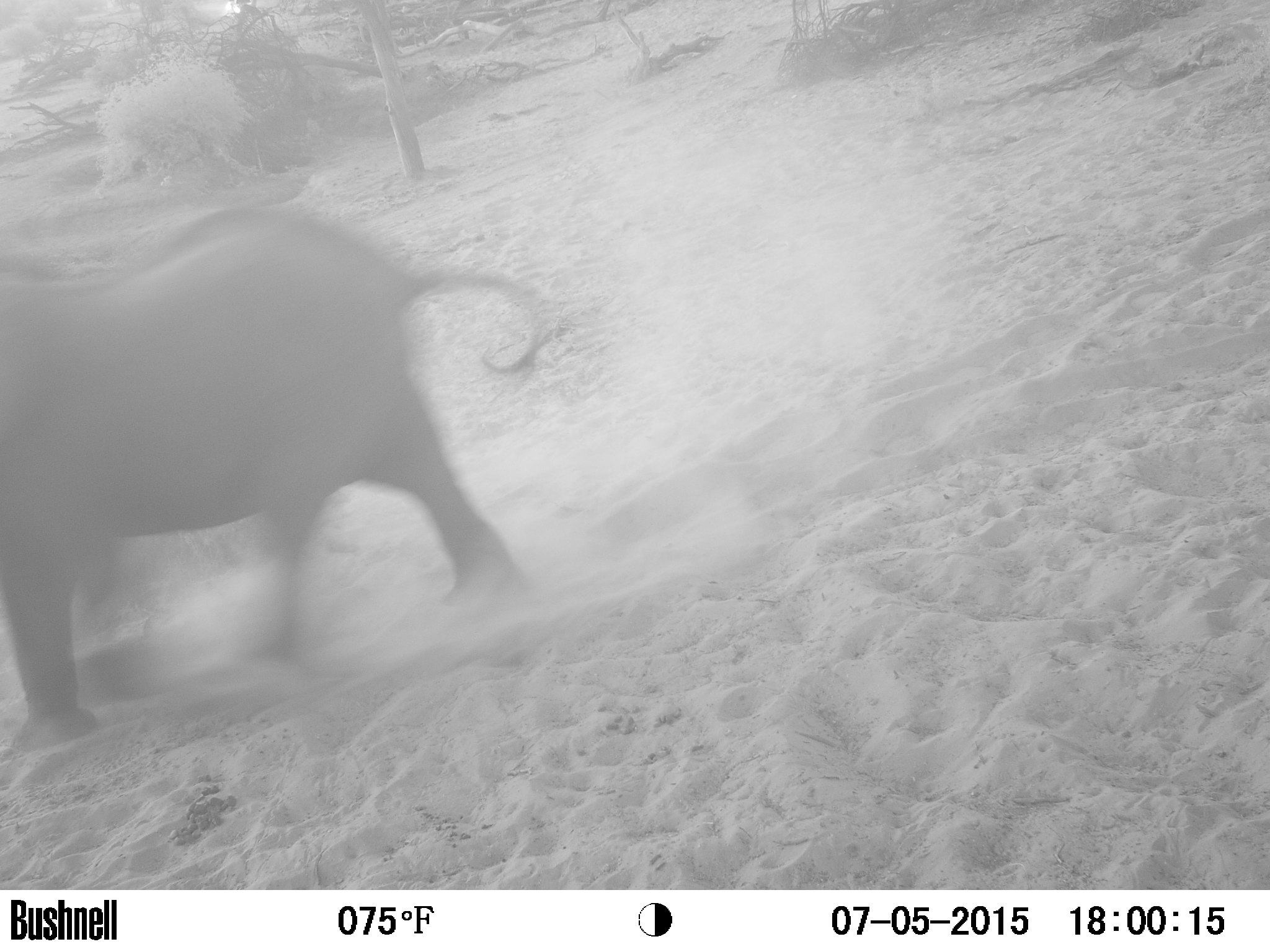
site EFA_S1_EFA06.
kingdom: Animalia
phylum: Chordata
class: Mammalia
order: Proboscidea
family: Elephantidae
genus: Loxodonta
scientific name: Loxodonta africana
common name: african bush elephant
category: elephant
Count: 2.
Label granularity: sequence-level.